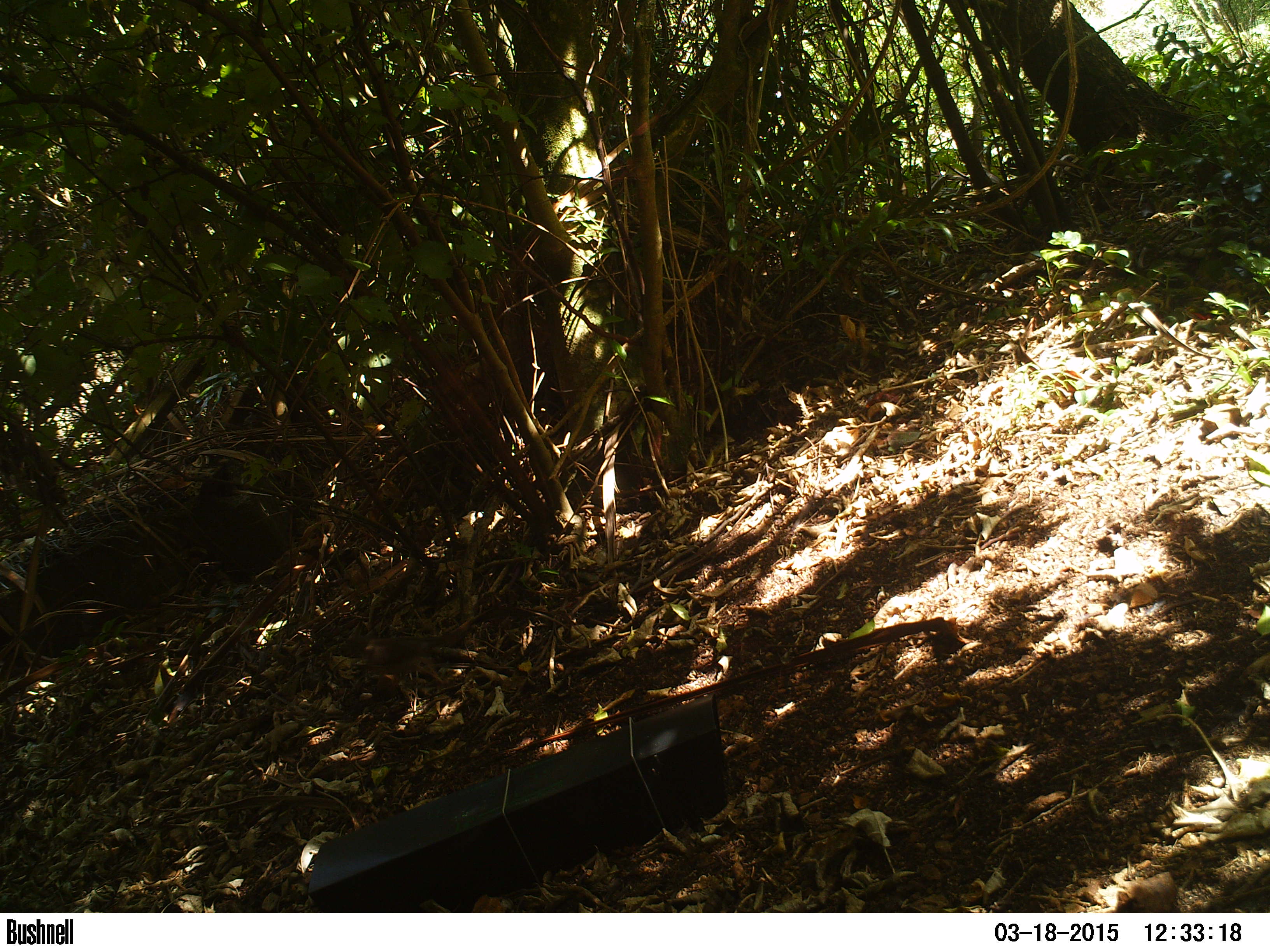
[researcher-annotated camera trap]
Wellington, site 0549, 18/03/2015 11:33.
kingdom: Animalia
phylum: Chordata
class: Aves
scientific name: Aves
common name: bird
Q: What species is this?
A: Bird (Aves).